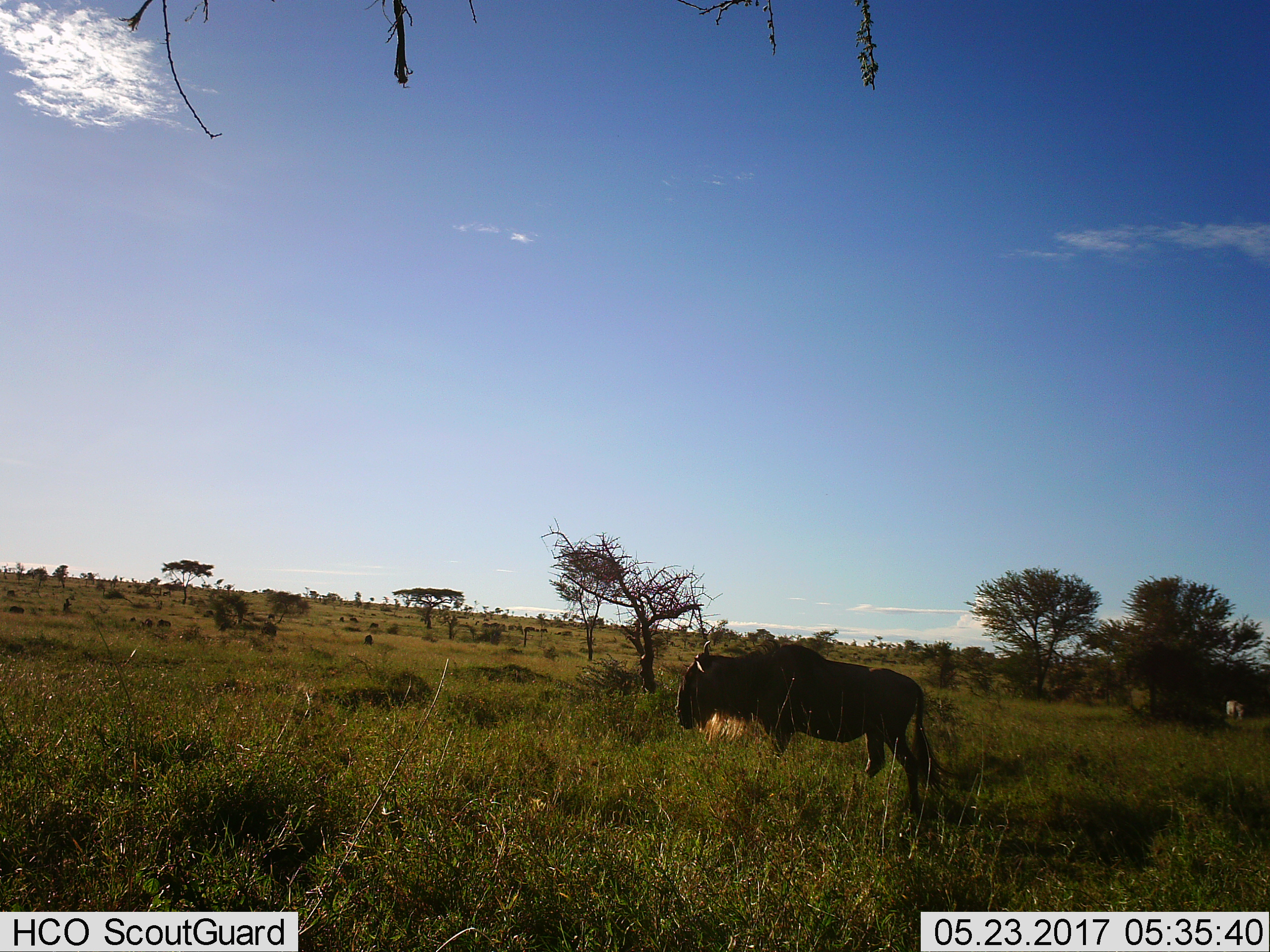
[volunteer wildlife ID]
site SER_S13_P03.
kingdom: Animalia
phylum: Chordata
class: Mammalia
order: Artiodactyla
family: Bovidae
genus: Connochaetes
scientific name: Connochaetes taurinus taurinus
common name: blue wildebeest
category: wildebeestblue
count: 1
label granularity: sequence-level